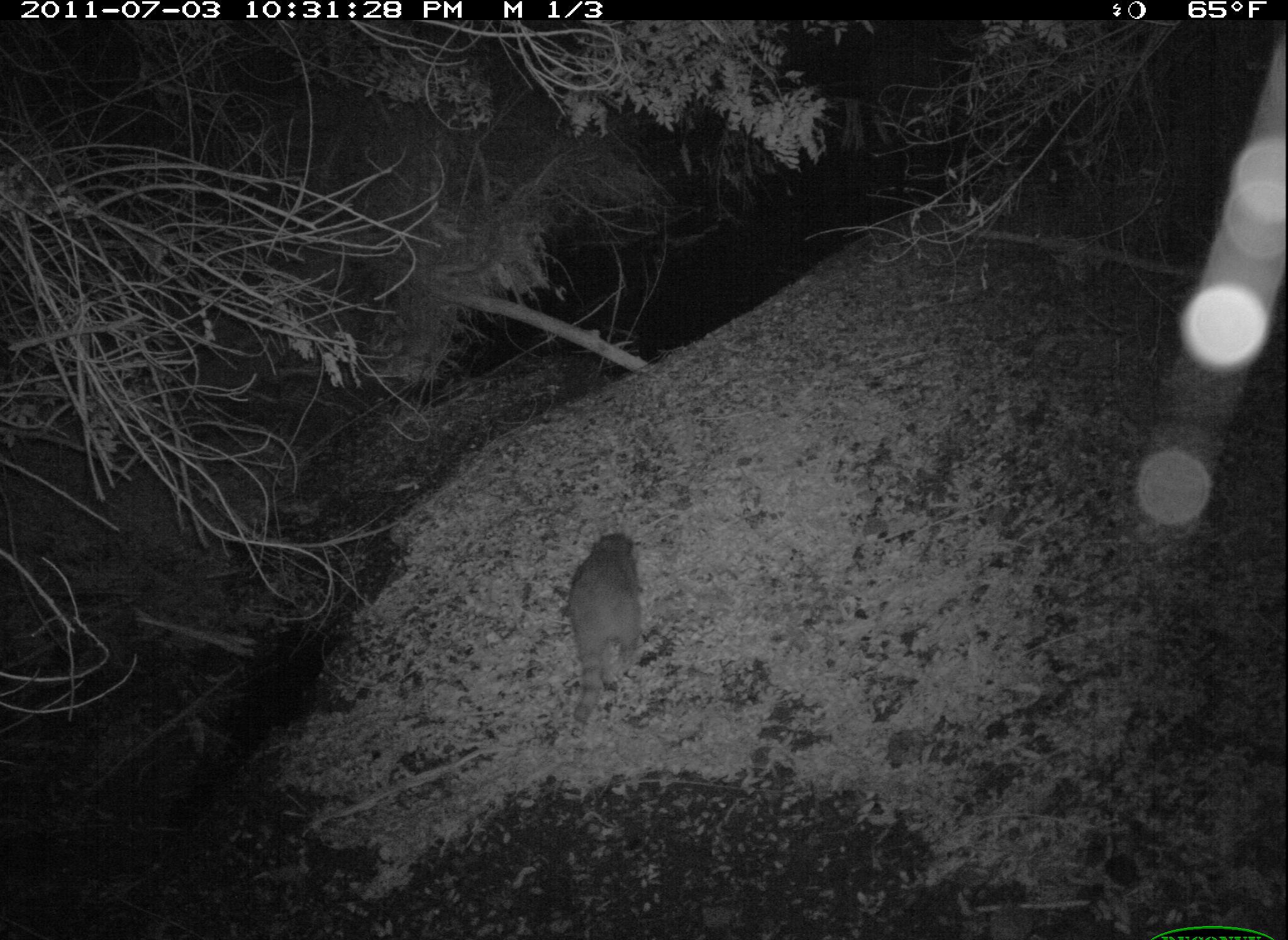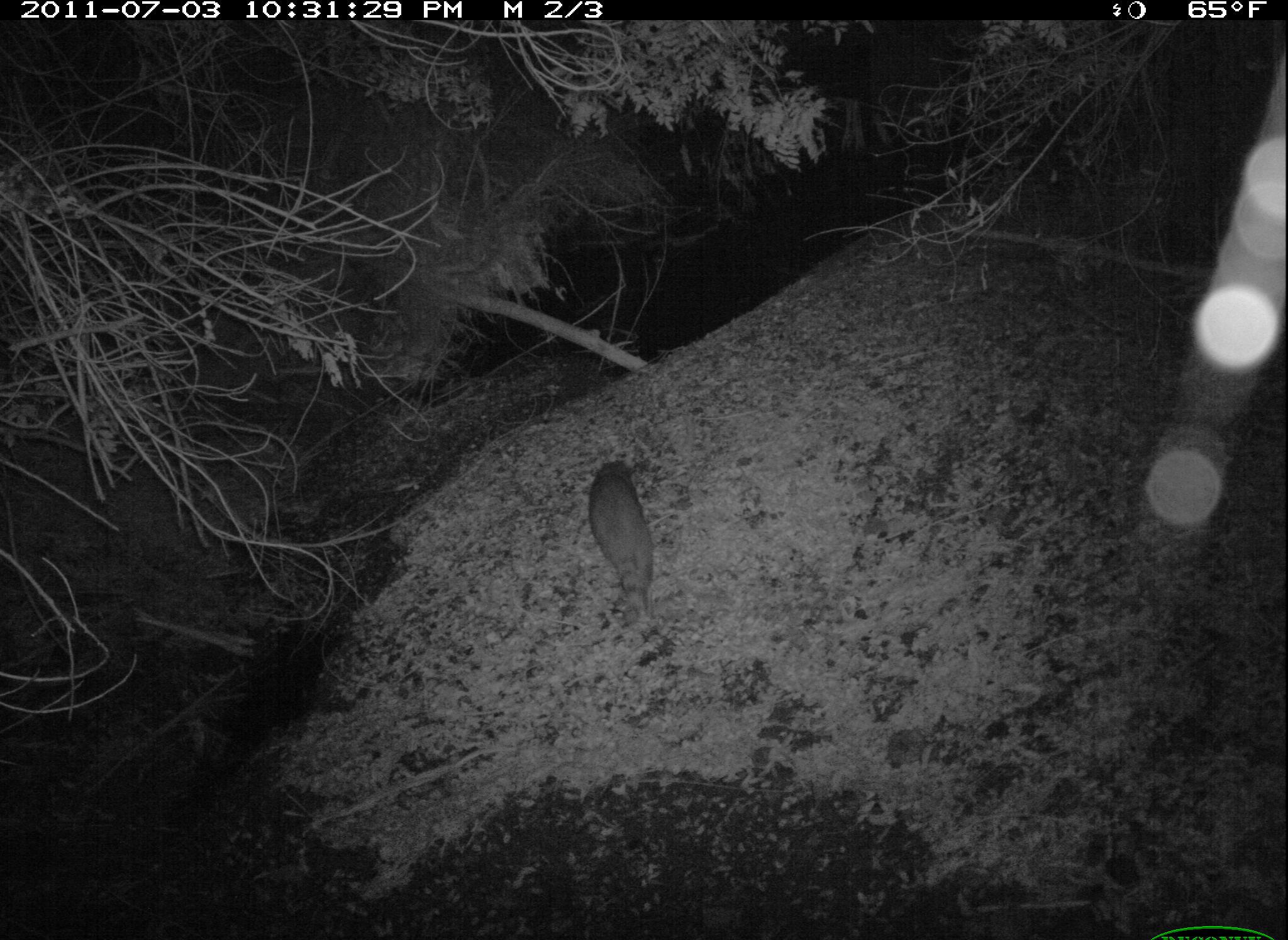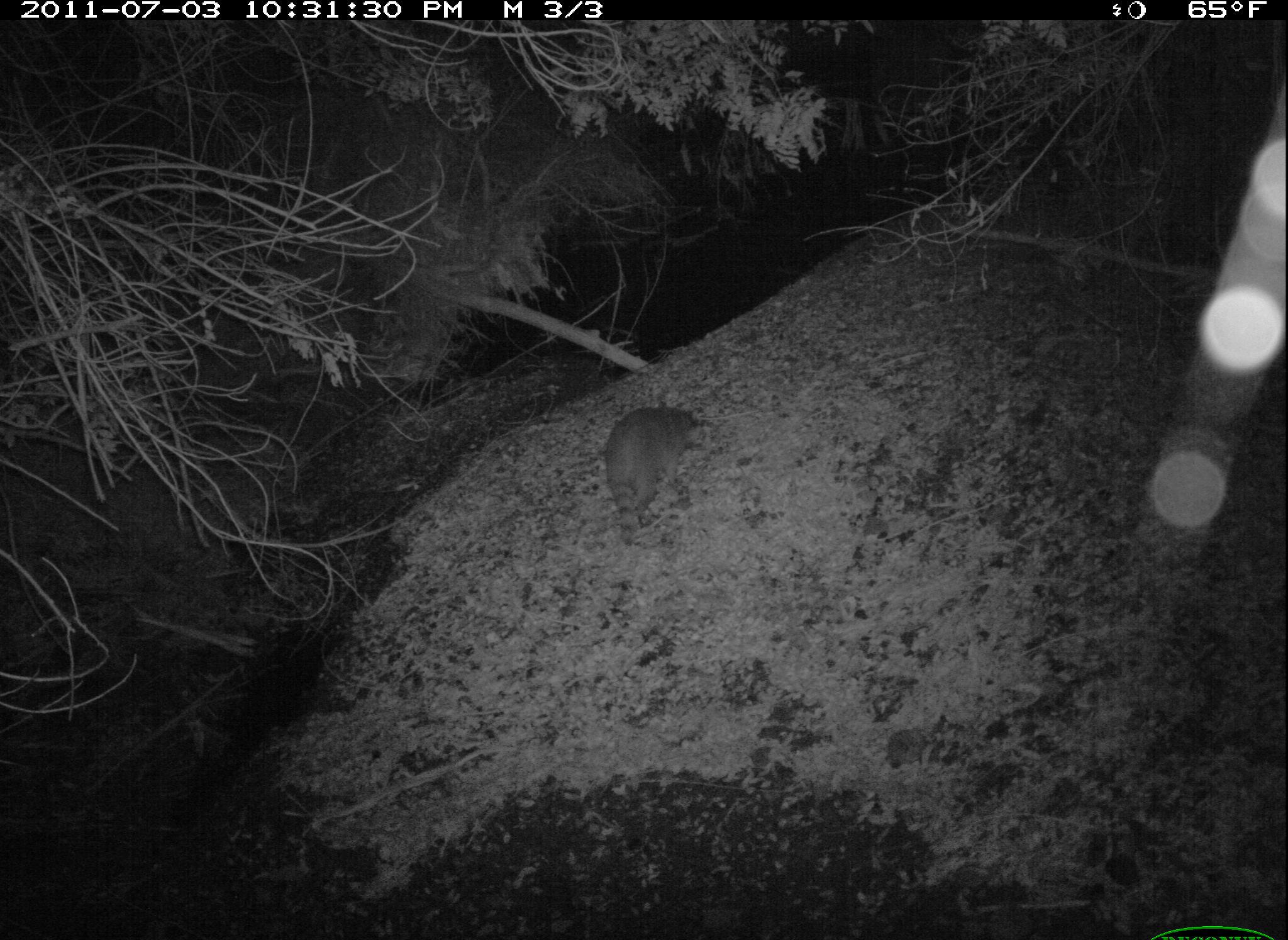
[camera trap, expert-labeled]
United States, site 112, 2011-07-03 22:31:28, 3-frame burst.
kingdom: Animalia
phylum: Chordata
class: Mammalia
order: Carnivora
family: Procyonidae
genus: Procyon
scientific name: Procyon lotor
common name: raccoon